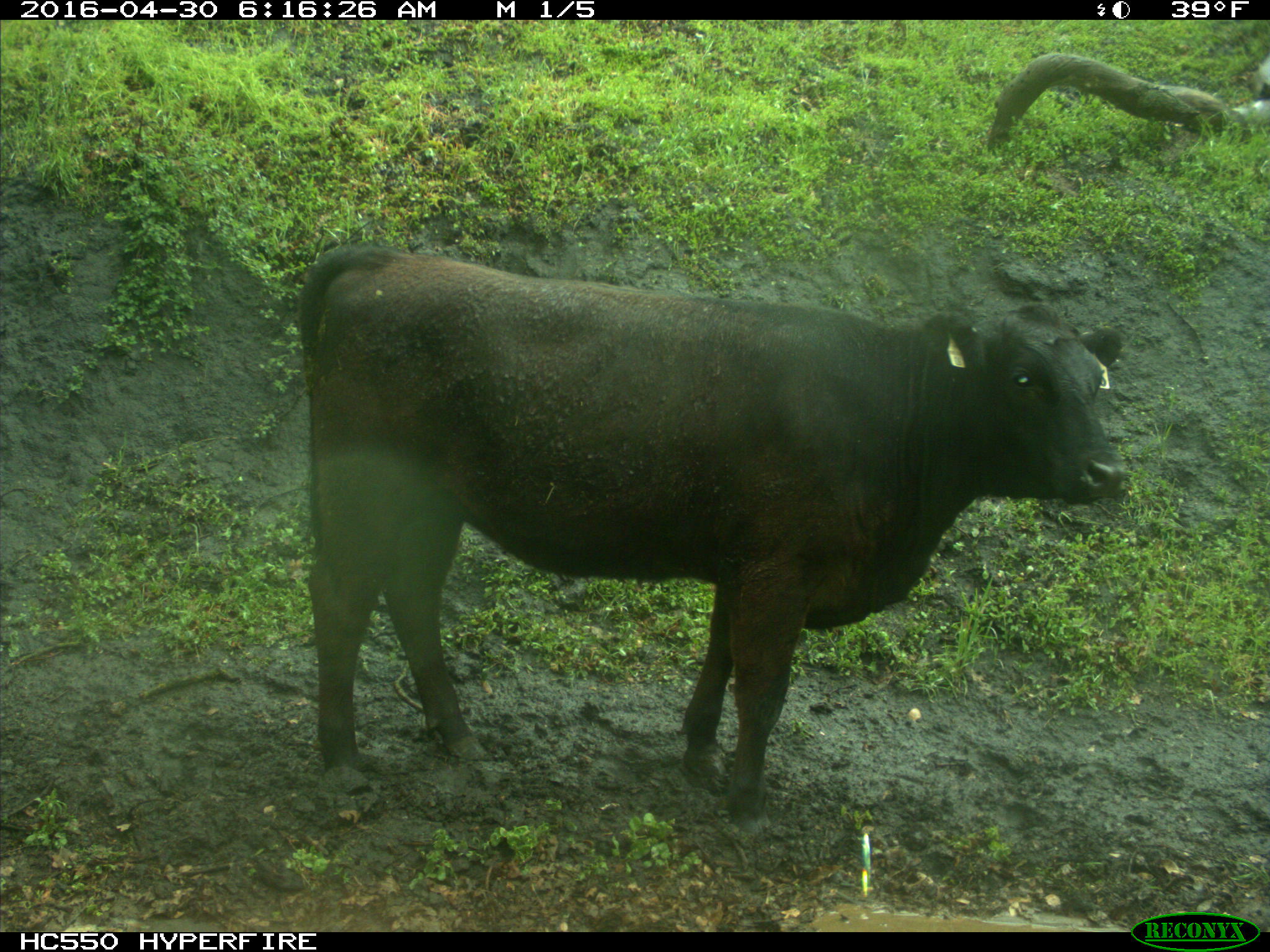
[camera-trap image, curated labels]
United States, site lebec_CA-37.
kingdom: Animalia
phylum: Chordata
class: Mammalia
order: Artiodactyla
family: Bovidae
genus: Bos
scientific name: Bos taurus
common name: domestic cow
Bos taurus (domestic cow).